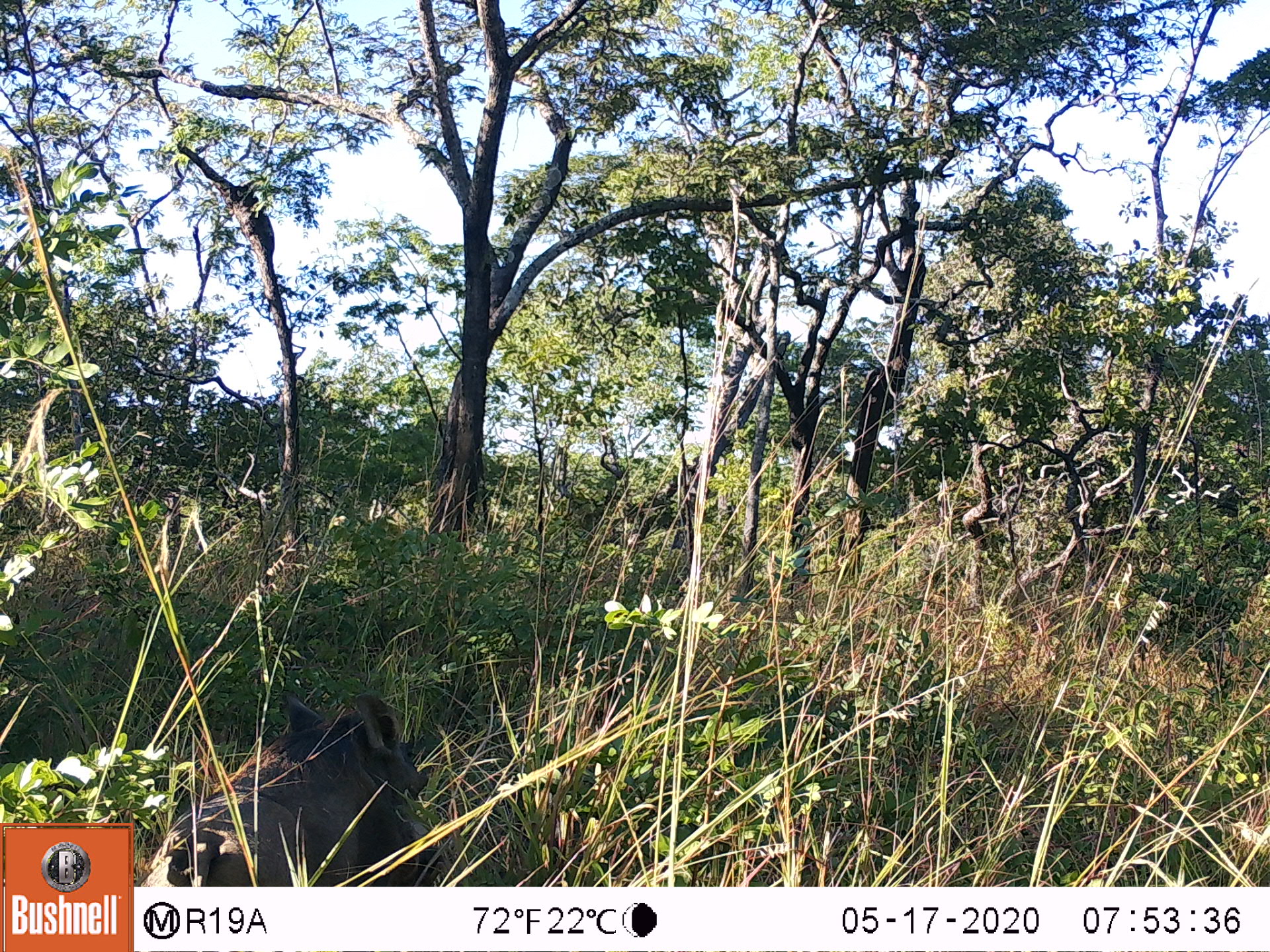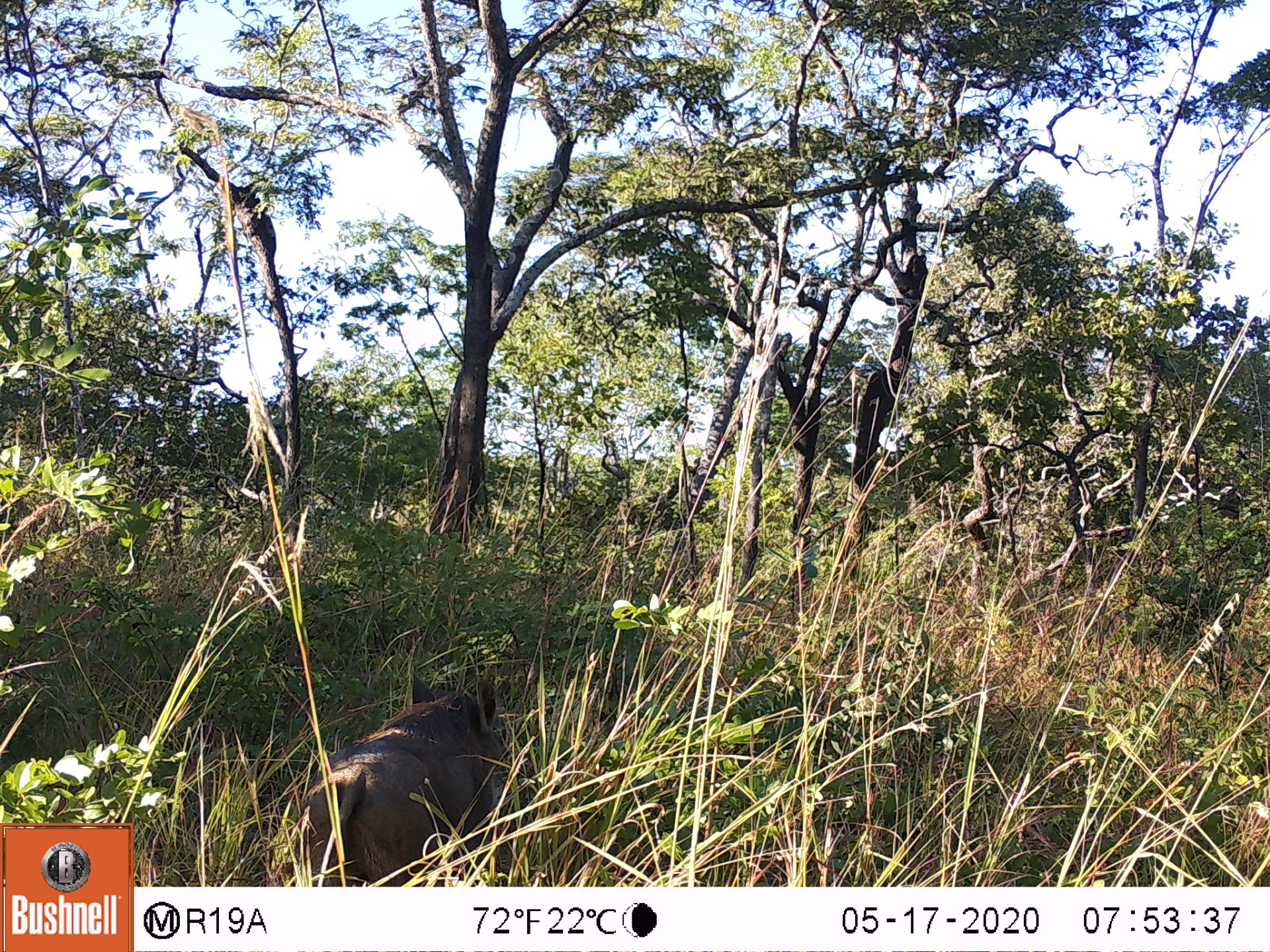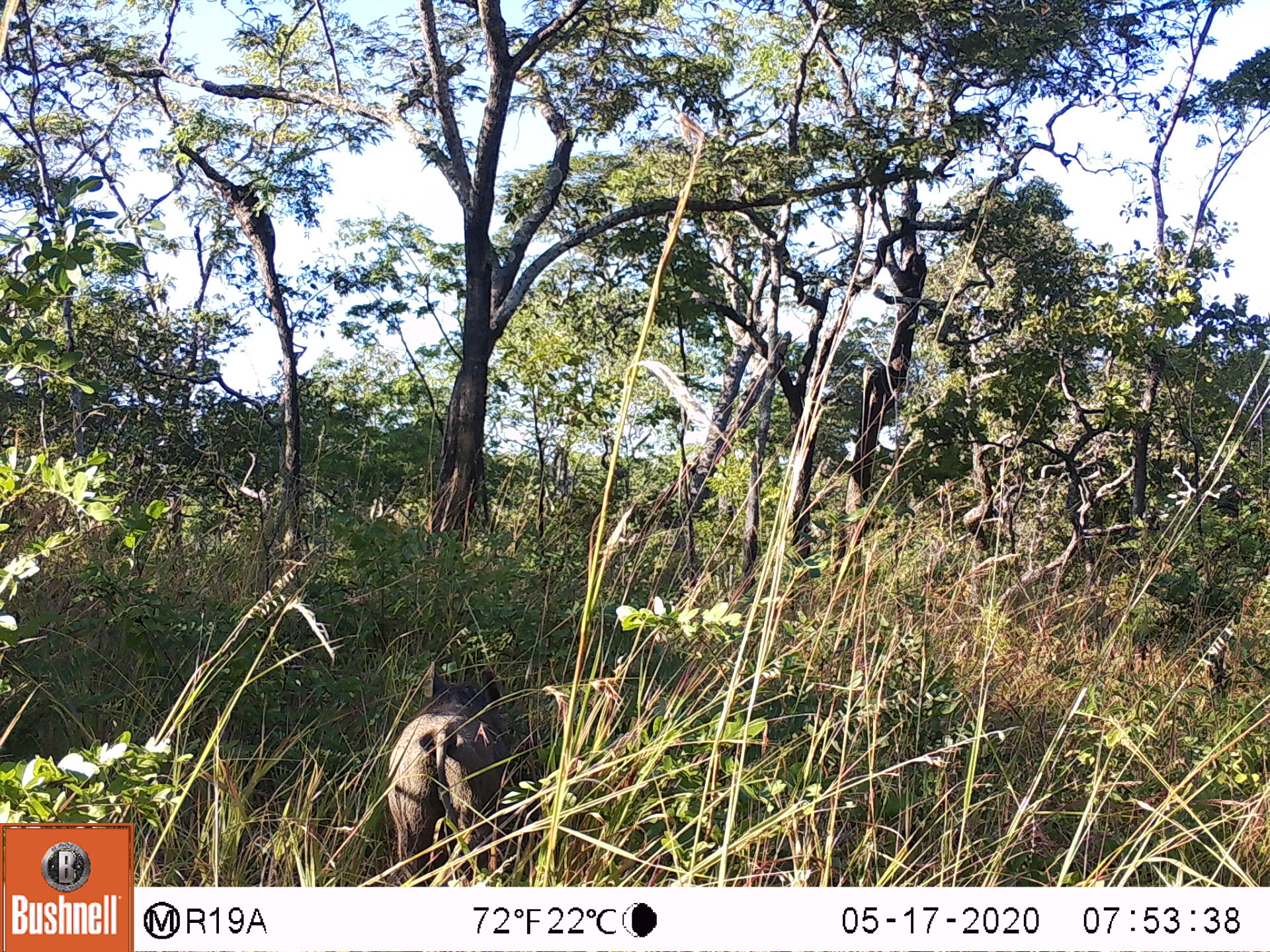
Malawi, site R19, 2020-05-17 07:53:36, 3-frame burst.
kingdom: Animalia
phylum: Chordata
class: Mammalia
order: Artiodactyla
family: Suidae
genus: Phacochoerus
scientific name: Phacochoerus africanus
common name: common warthog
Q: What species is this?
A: Common warthog (Phacochoerus africanus).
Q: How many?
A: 1.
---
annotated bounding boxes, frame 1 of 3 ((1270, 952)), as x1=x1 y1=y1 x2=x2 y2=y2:
common warthog: x1=137 y1=684 x2=476 y2=884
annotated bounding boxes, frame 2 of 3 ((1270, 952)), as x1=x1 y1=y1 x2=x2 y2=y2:
common warthog: x1=268 y1=665 x2=515 y2=885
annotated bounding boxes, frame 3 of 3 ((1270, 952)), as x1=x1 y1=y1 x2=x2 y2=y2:
common warthog: x1=379 y1=658 x2=521 y2=887